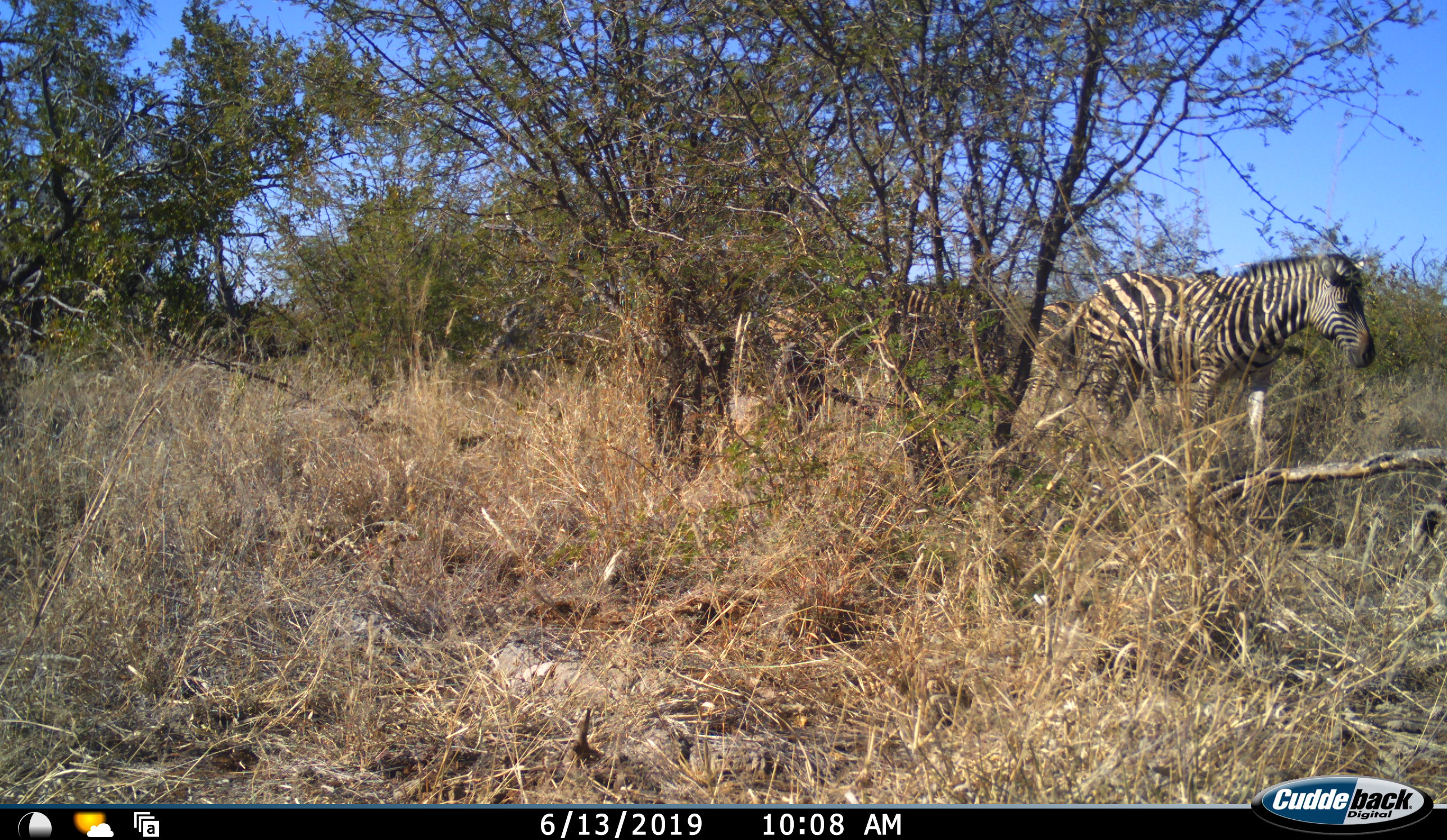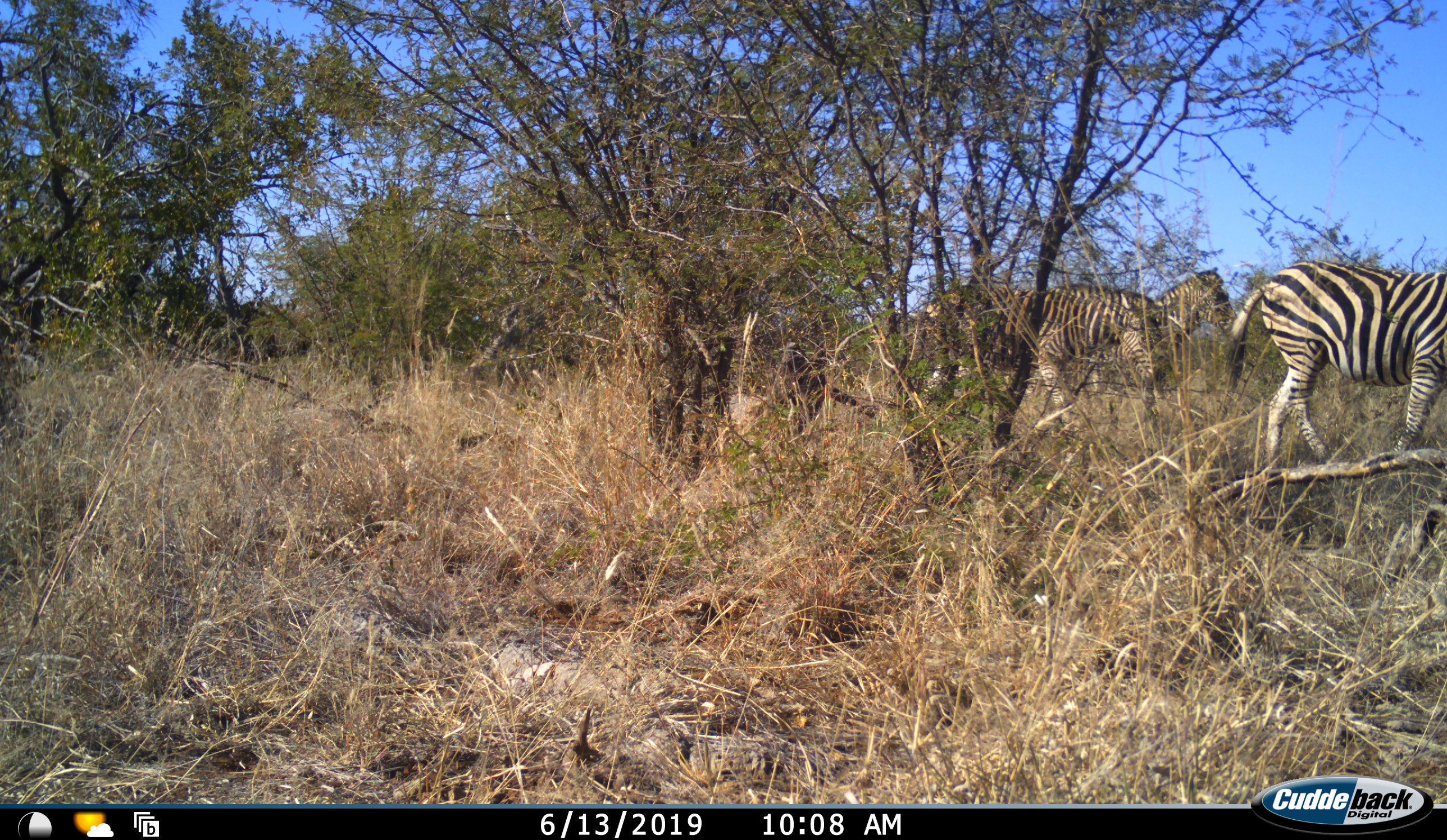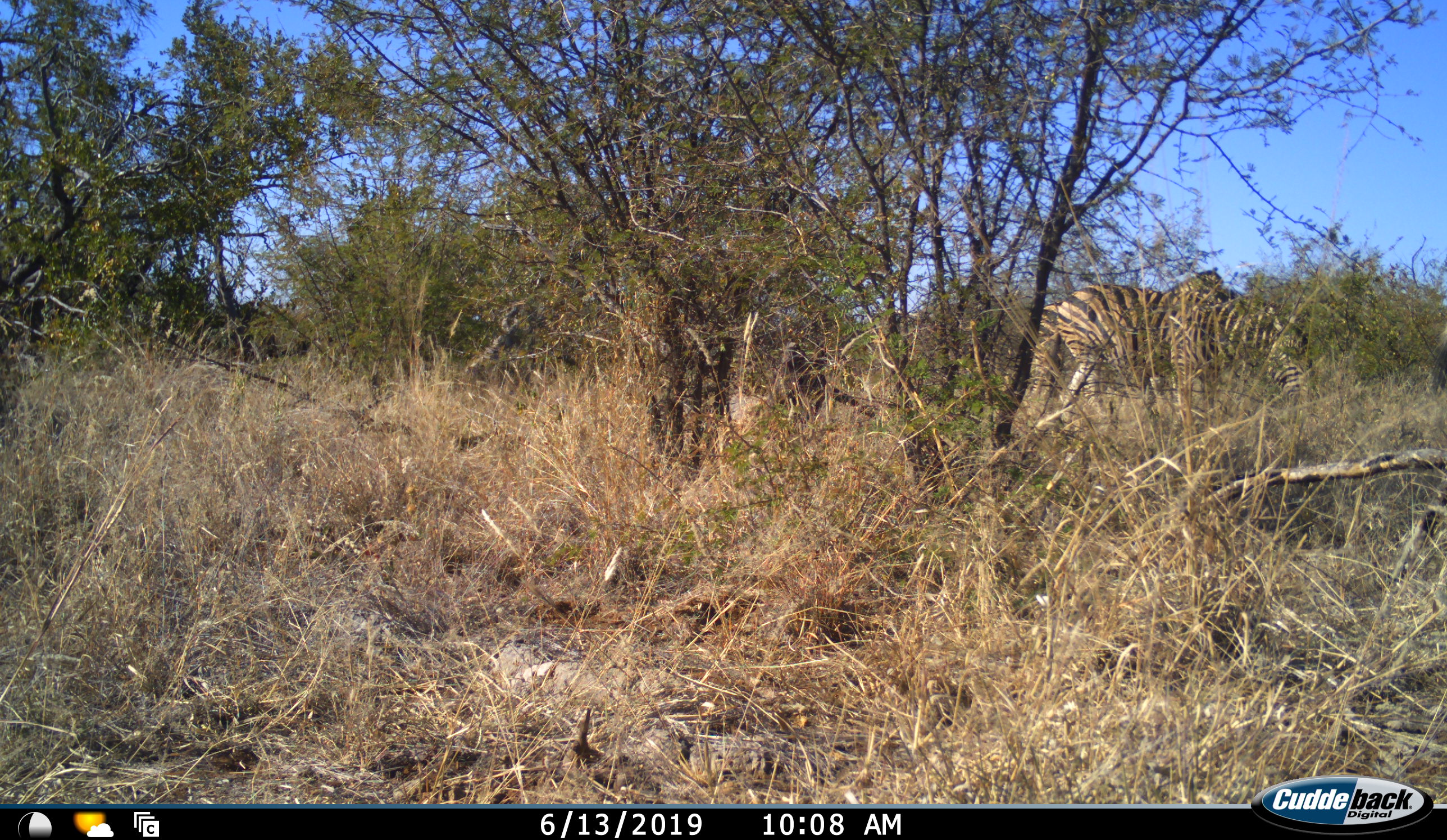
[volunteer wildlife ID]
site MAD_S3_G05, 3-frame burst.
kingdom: Animalia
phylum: Chordata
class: Mammalia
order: Perissodactyla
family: Equidae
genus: Equus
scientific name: Equus quagga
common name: plains zebra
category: zebraplains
Zebraplains (plains zebra) (Equus quagga), count 3. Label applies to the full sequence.